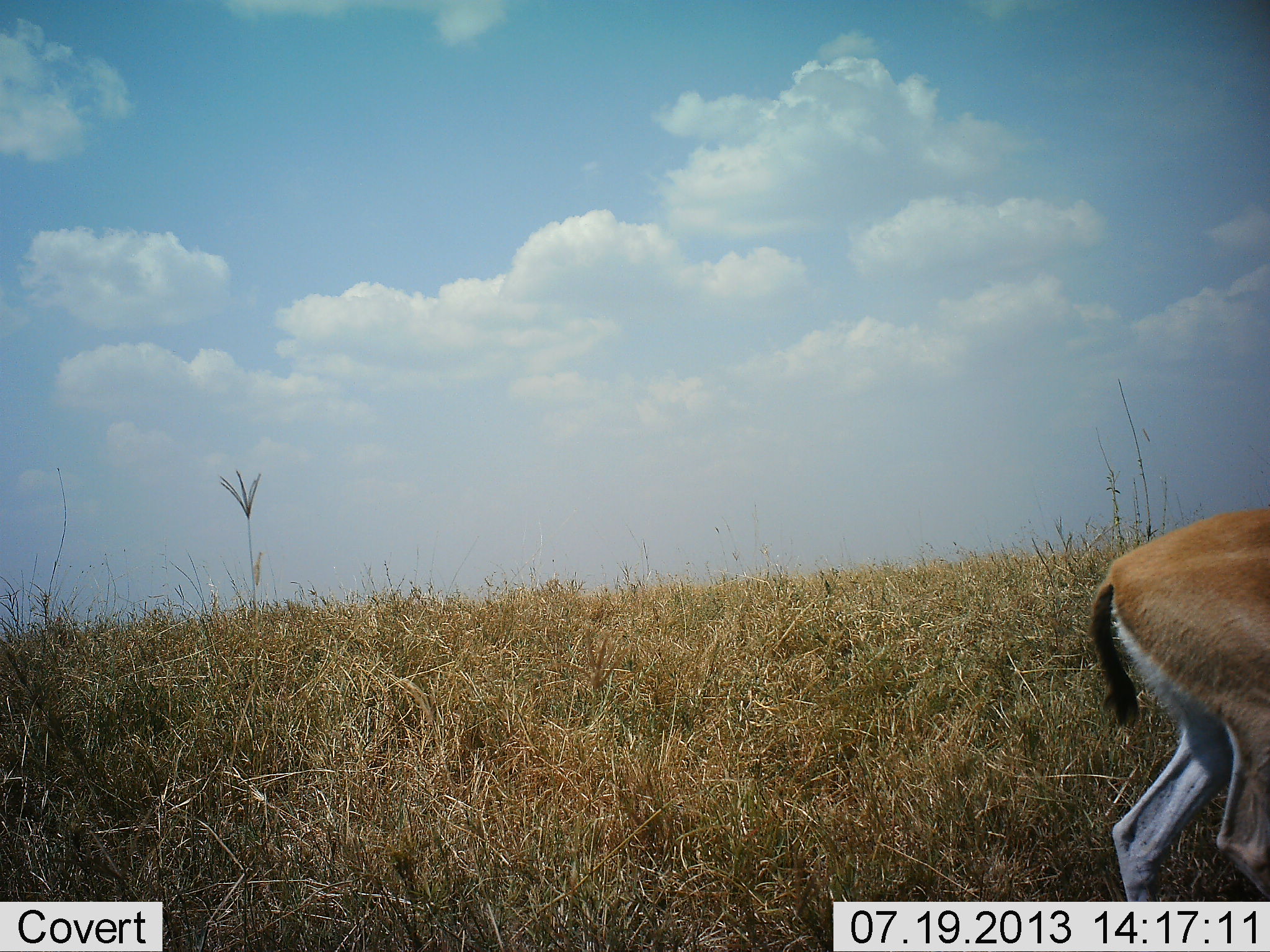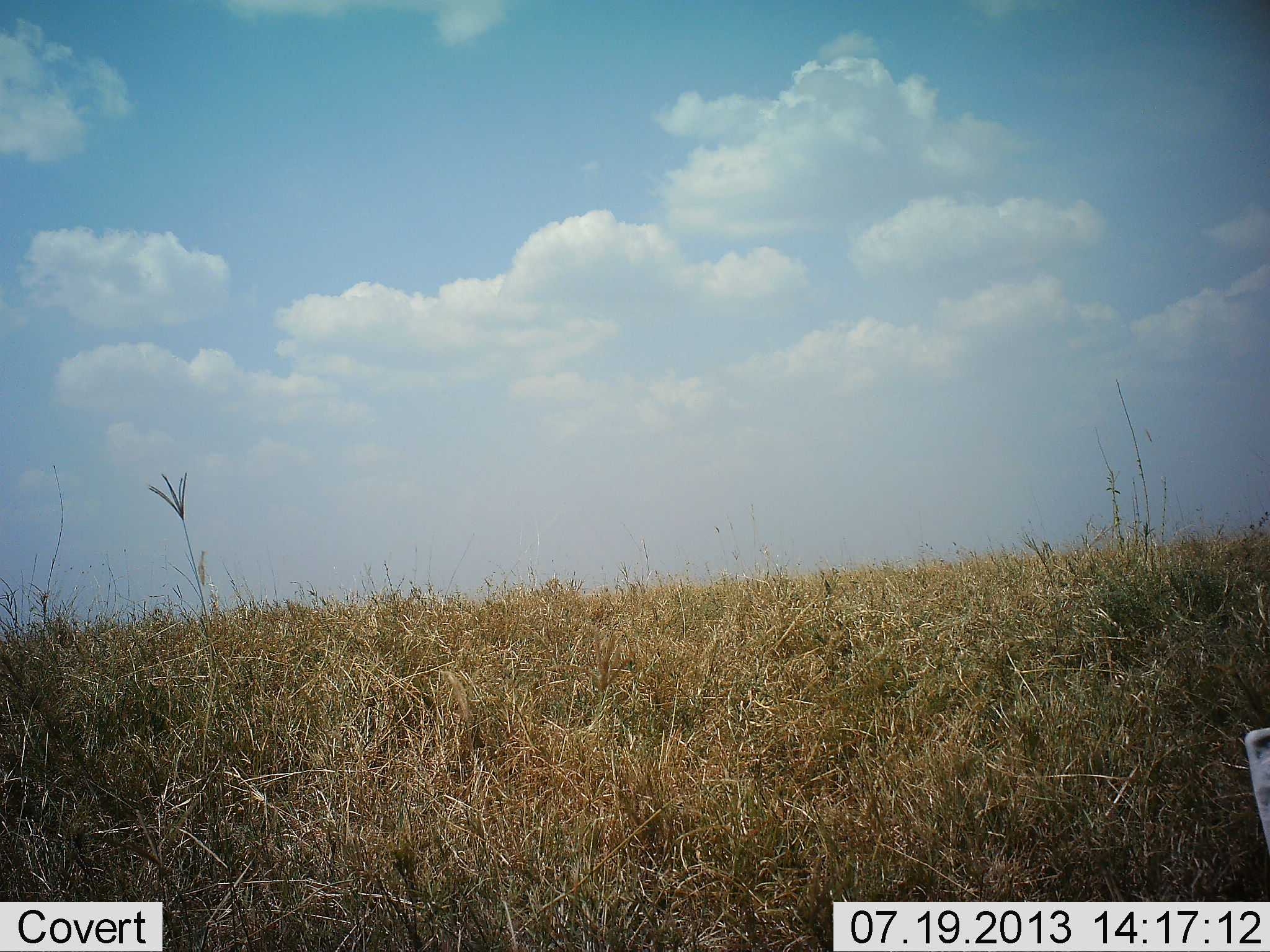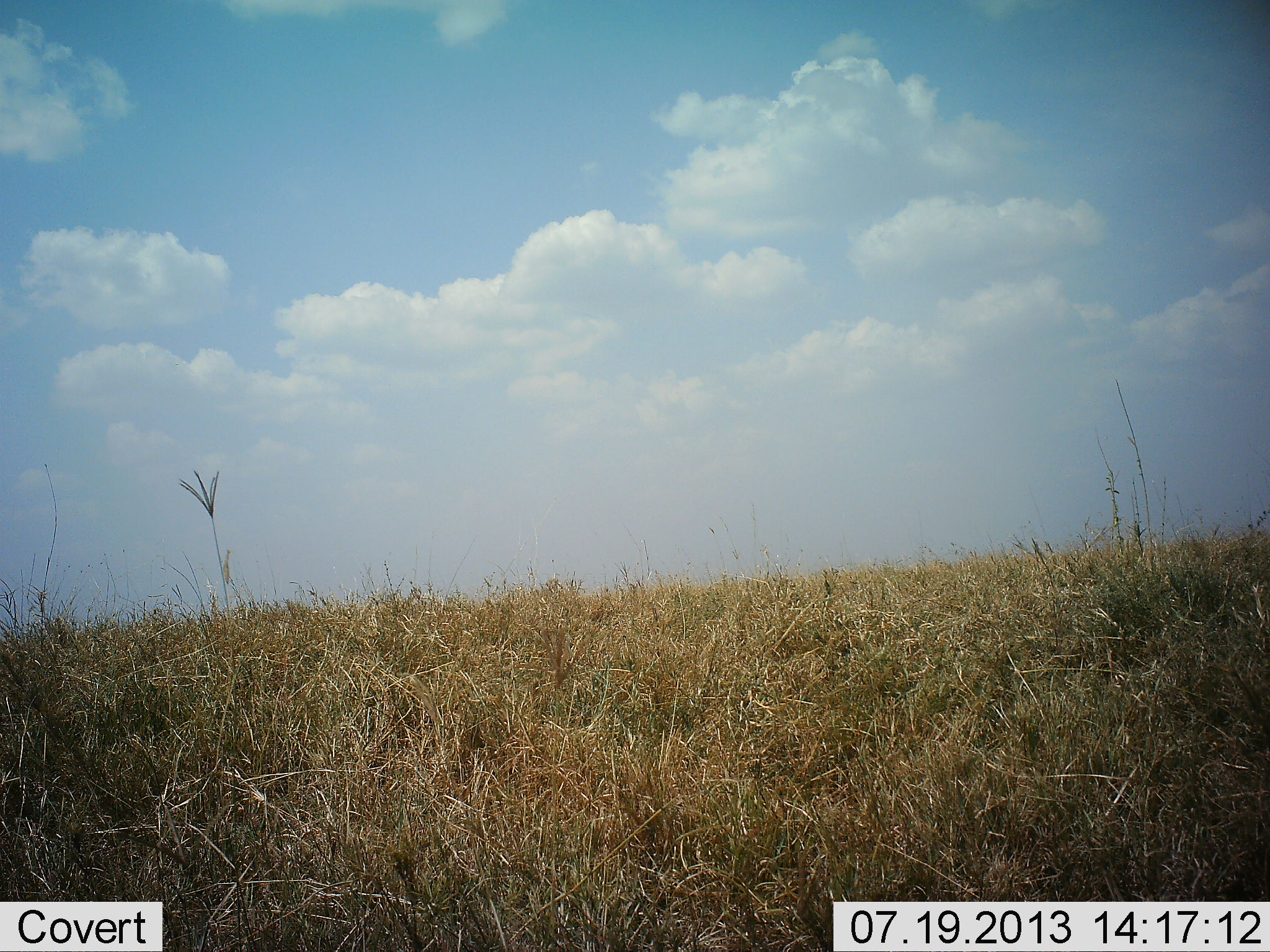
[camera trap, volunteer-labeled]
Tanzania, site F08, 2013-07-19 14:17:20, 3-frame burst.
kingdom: Animalia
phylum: Chordata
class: Mammalia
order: Artiodactyla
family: Bovidae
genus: Eudorcas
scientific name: Eudorcas thomsonii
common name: thomson's gazelle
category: gazellethomsons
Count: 1.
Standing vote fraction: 17%.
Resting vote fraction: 0%.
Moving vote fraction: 83%.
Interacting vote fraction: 0%.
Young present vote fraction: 0%.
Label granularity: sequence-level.